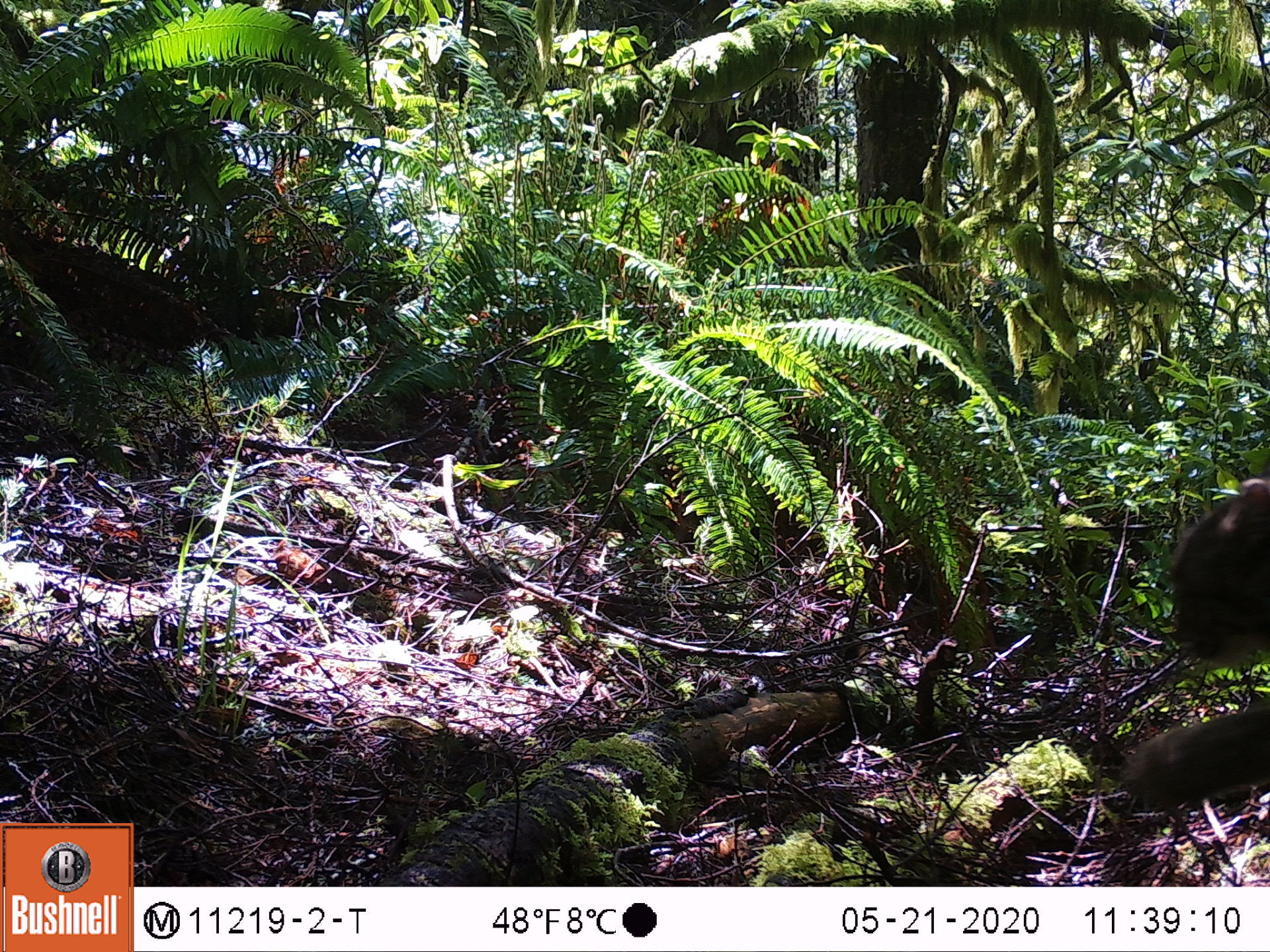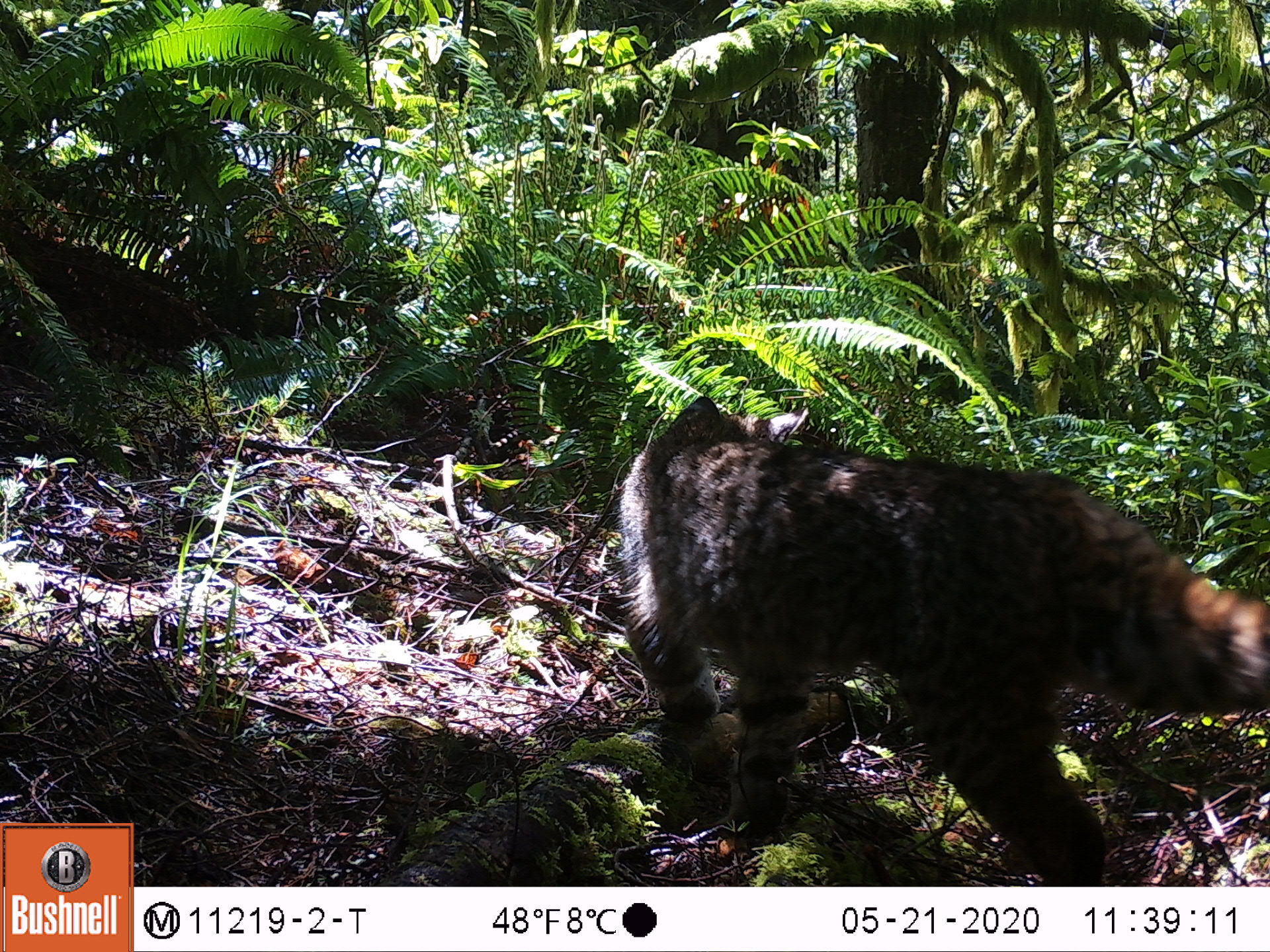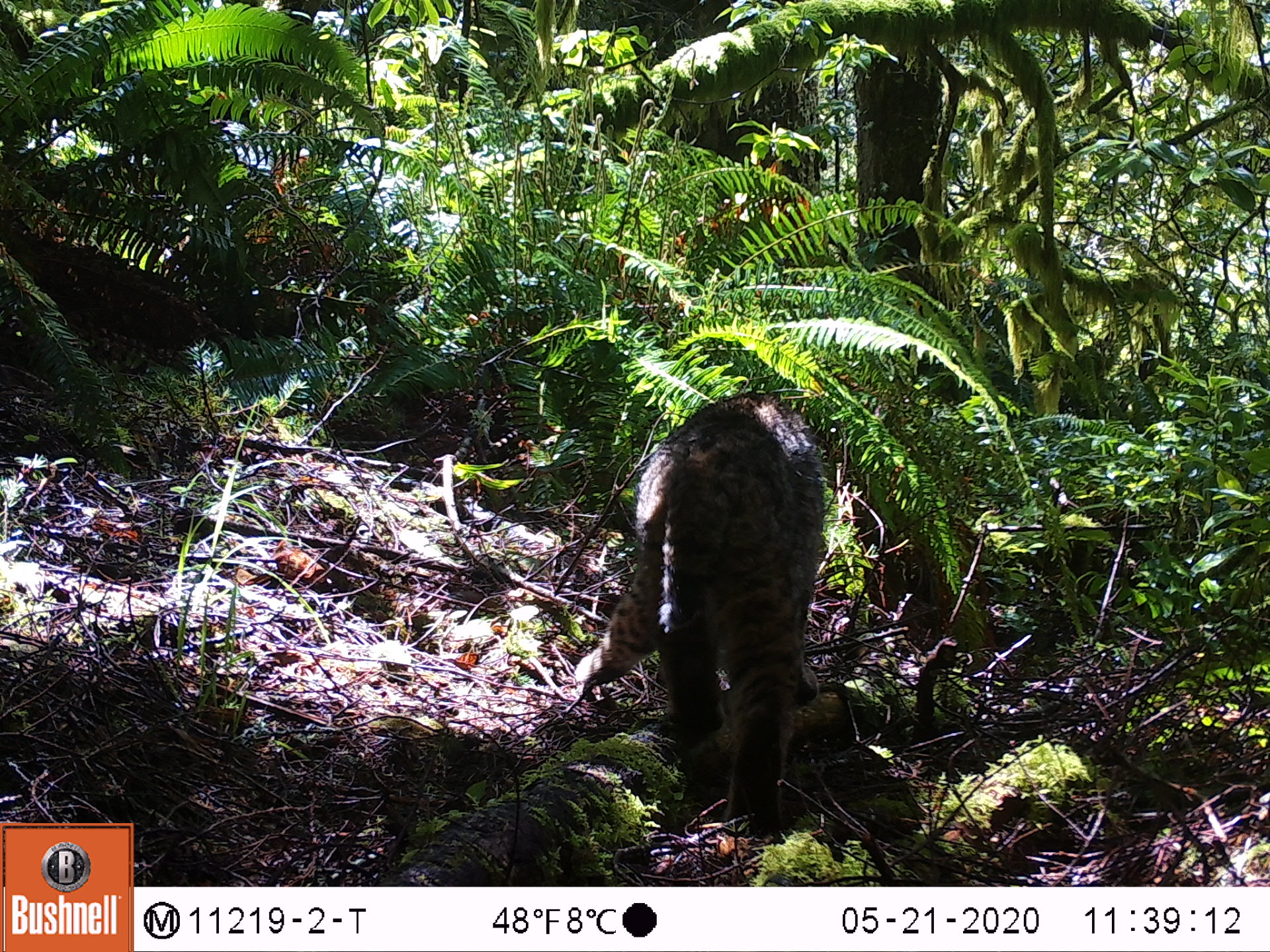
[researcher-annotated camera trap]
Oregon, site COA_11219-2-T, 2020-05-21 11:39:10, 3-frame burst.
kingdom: Animalia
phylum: Chordata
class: Mammalia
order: Carnivora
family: Felidae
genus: Lynx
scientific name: Lynx rufus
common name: bobcat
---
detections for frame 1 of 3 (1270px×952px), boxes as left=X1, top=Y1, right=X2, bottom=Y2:
bobcat: left=1087, top=463, right=1267, bottom=831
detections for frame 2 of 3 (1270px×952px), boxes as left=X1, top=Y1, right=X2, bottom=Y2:
bobcat: left=604, top=381, right=1266, bottom=885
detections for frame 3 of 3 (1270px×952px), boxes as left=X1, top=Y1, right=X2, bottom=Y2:
bobcat: left=567, top=380, right=826, bottom=844